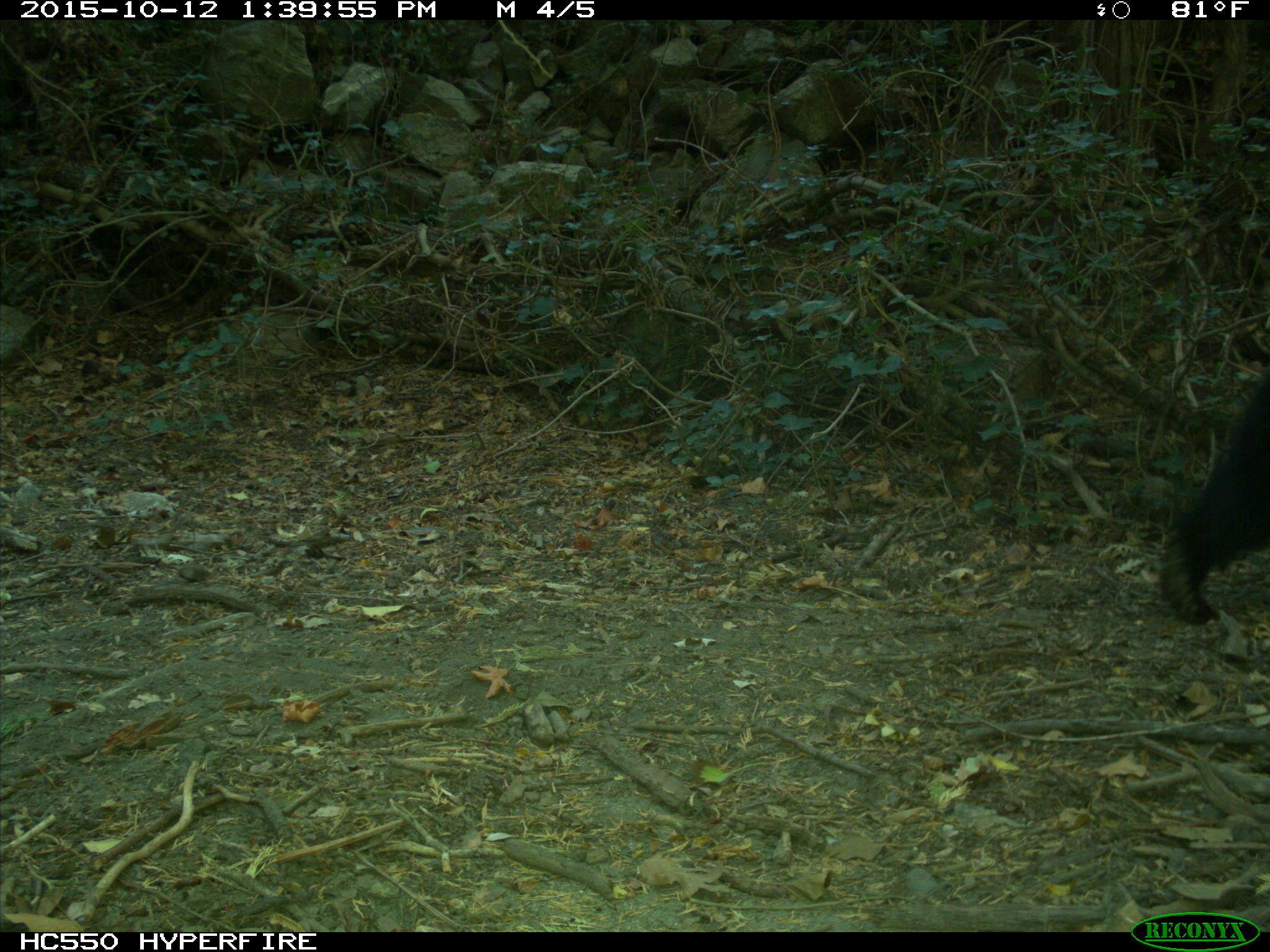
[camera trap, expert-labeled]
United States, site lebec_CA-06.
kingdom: Animalia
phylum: Chordata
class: Mammalia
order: Carnivora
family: Ursidae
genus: Ursus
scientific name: Ursus americanus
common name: american black bear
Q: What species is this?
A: Ursus americanus (american black bear).